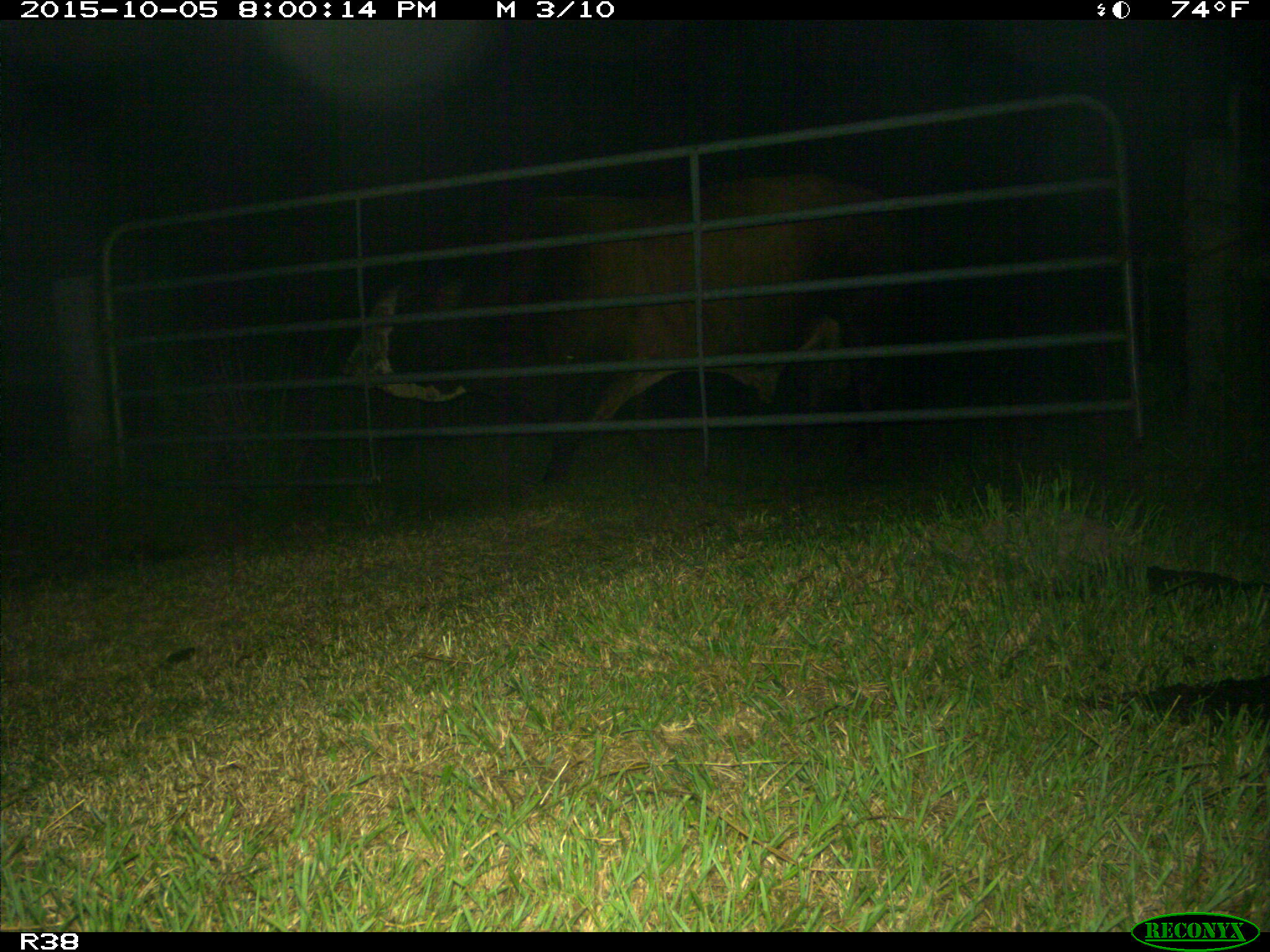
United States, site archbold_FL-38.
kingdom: Animalia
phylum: Chordata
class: Mammalia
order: Artiodactyla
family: Bovidae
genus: Bos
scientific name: Bos taurus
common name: domestic cow